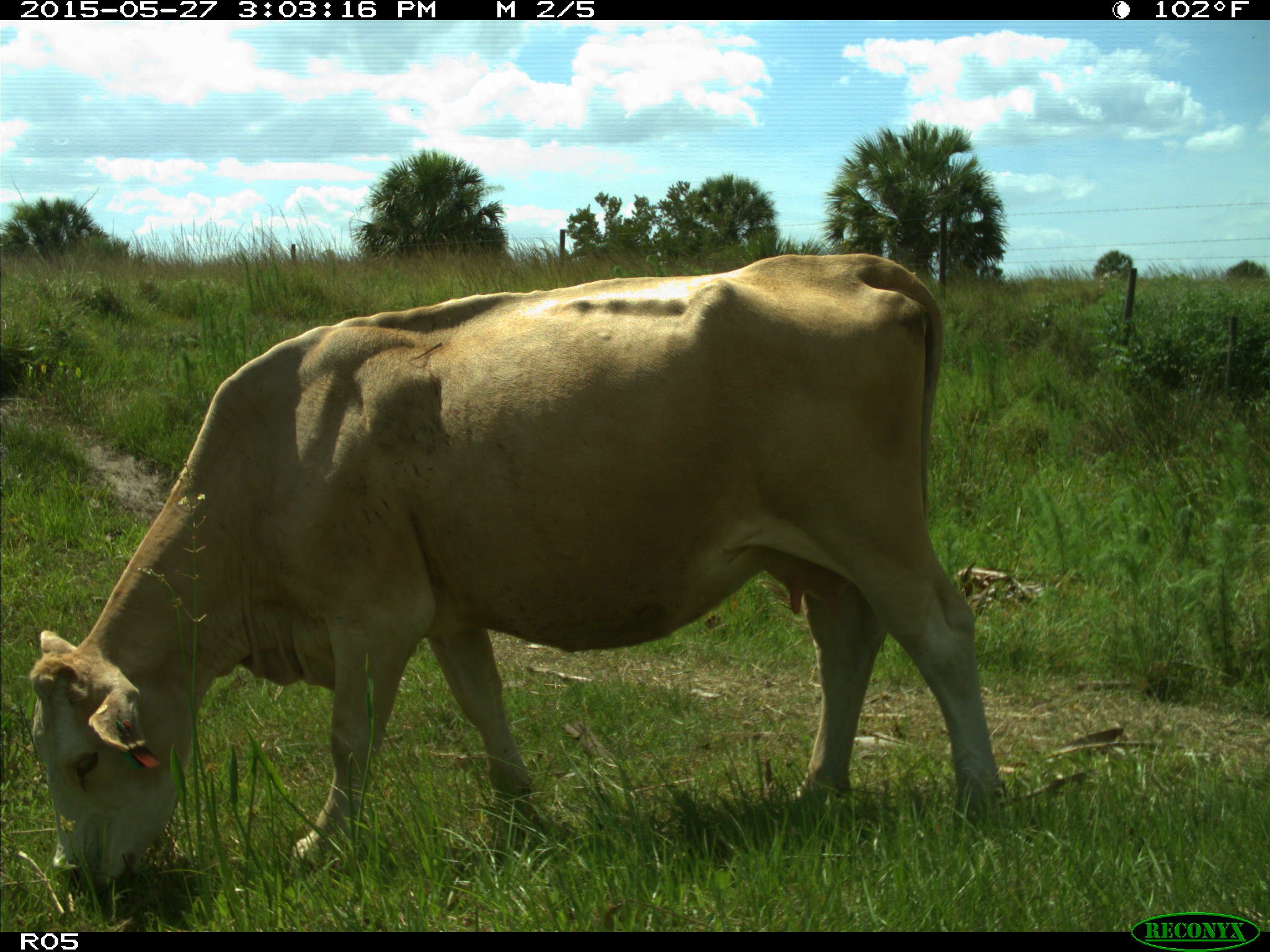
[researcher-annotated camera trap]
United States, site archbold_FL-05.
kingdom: Animalia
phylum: Chordata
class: Mammalia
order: Artiodactyla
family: Bovidae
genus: Bos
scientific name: Bos taurus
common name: domestic cow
Bos taurus (domestic cow).